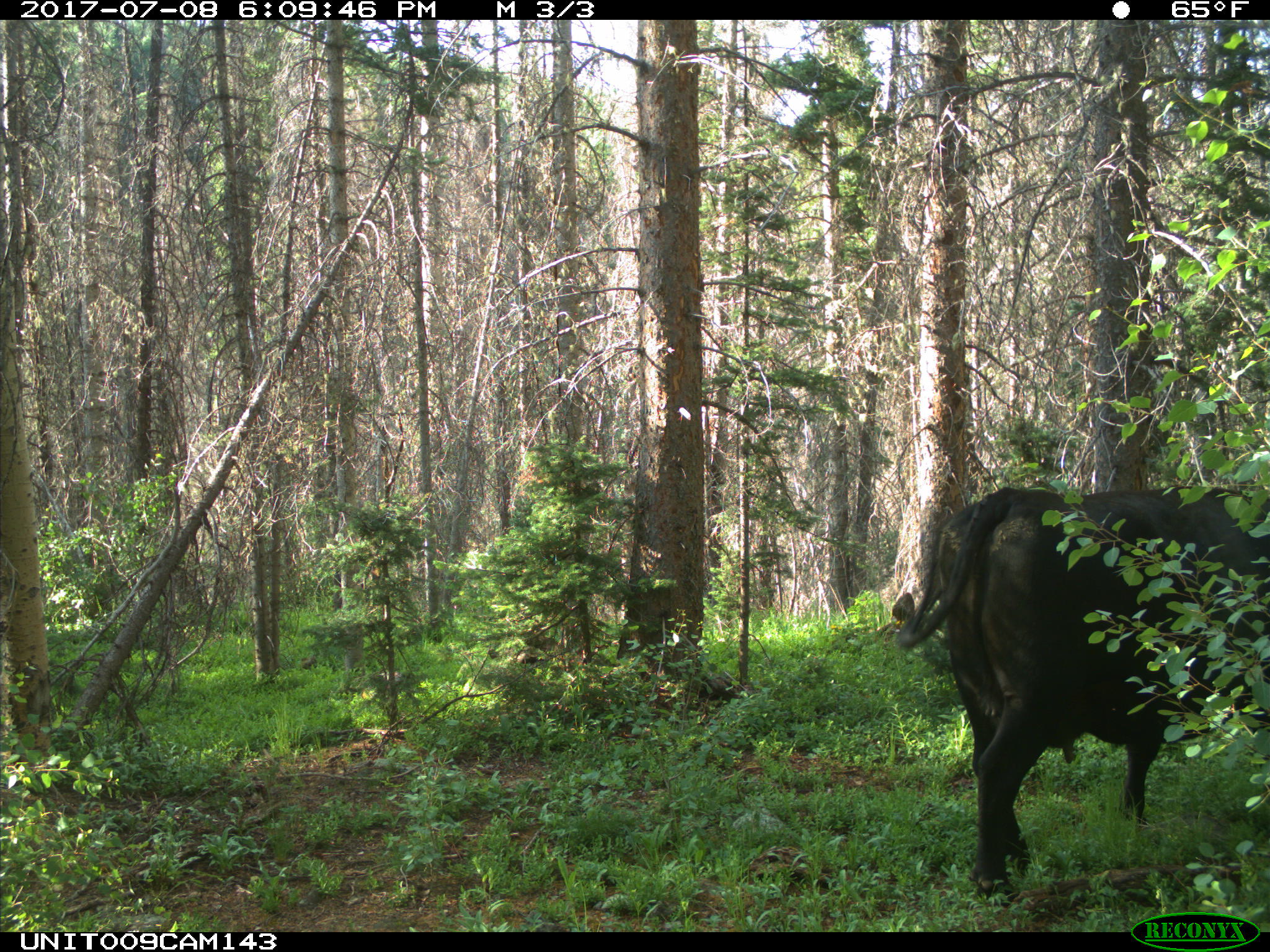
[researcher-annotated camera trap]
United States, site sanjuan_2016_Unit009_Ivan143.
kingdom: Animalia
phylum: Chordata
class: Mammalia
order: Artiodactyla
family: Bovidae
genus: Bos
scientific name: Bos taurus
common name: domestic cow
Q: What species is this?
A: Bos taurus (domestic cow).